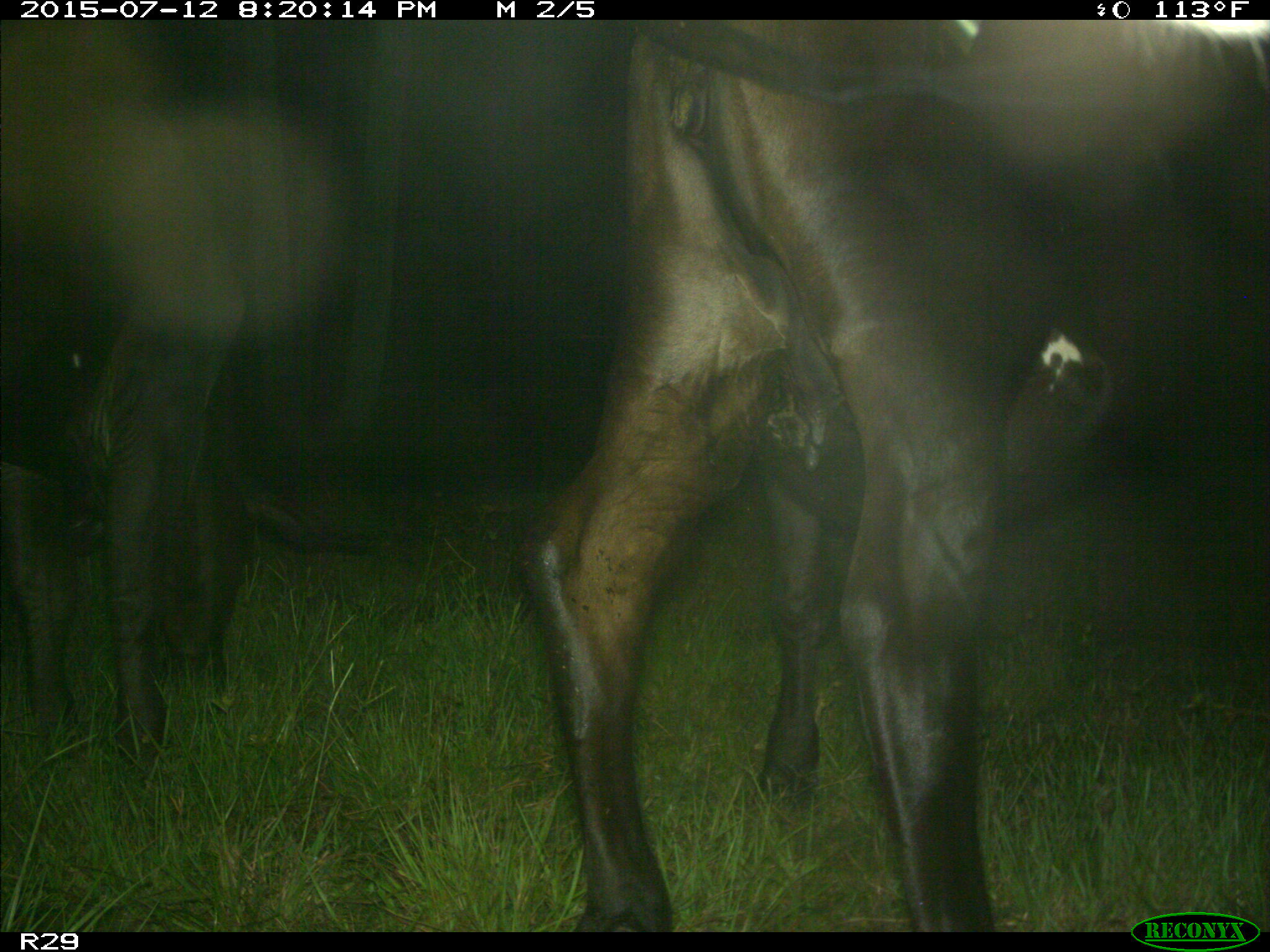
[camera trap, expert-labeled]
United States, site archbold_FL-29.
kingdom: Animalia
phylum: Chordata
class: Mammalia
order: Artiodactyla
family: Bovidae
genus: Bos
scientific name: Bos taurus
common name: domestic cow